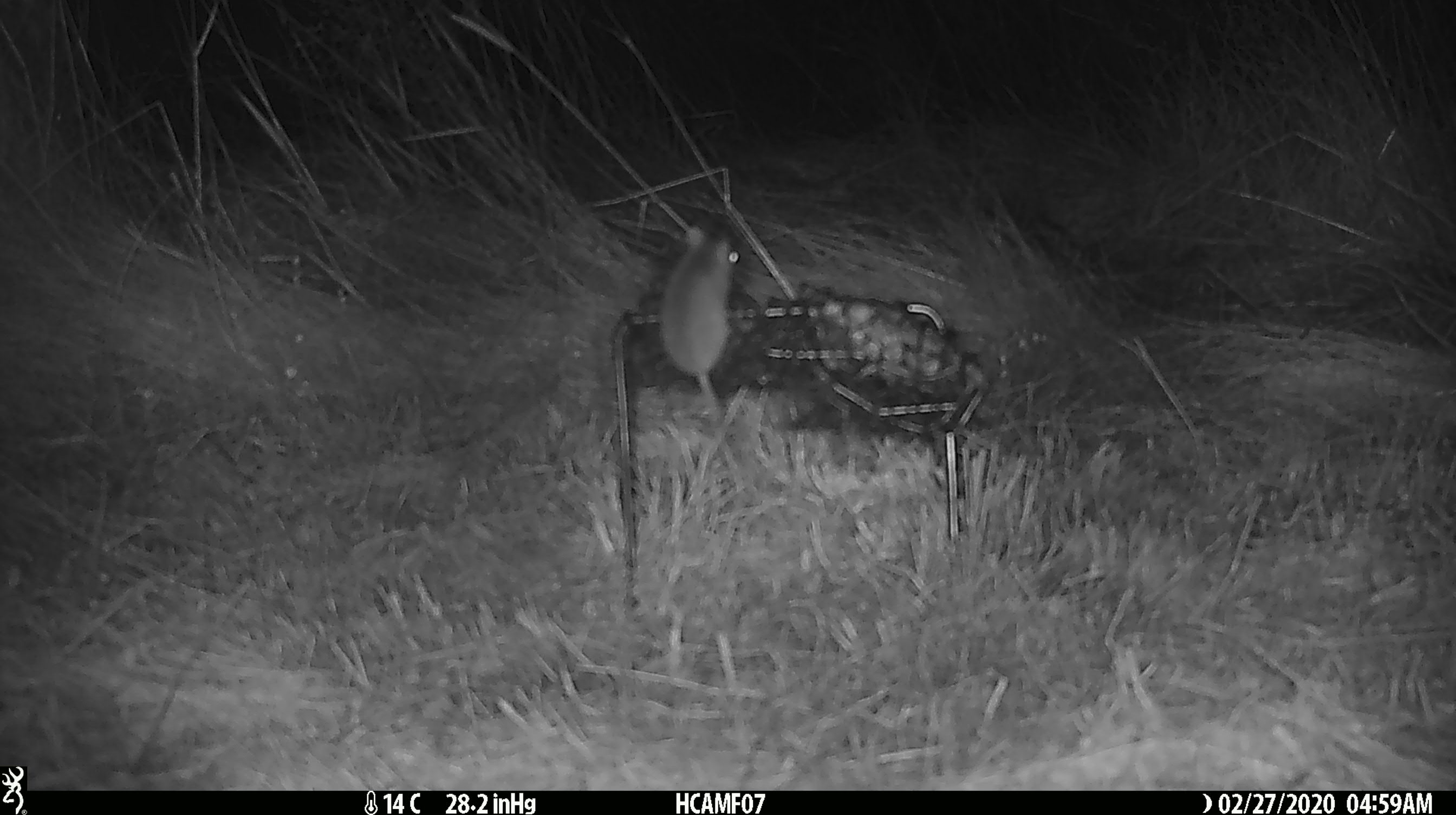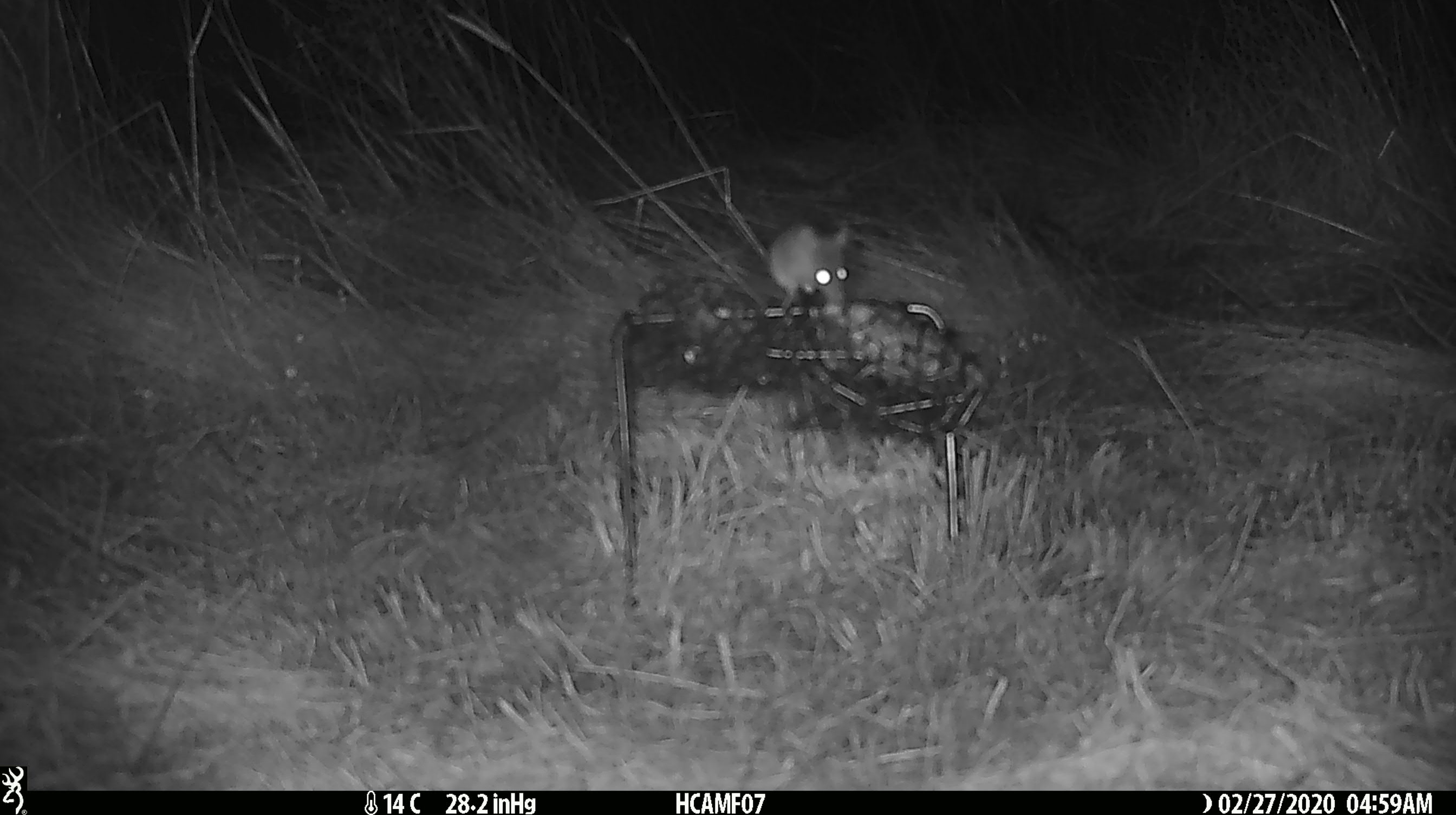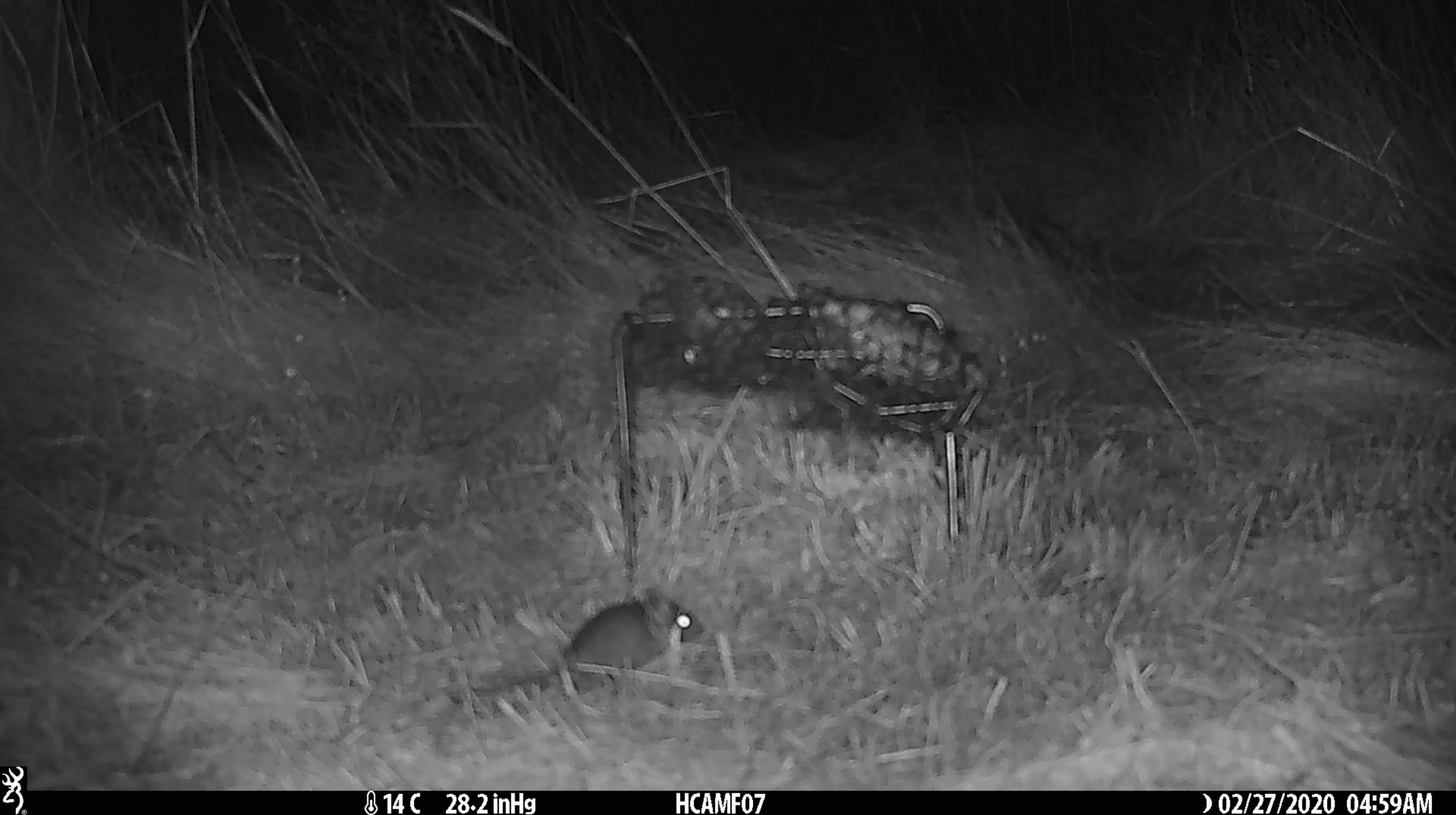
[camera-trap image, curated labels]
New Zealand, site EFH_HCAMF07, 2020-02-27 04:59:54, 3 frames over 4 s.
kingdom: Animalia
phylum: Chordata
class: Mammalia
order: Rodentia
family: Muridae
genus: Mus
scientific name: Mus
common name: mouse